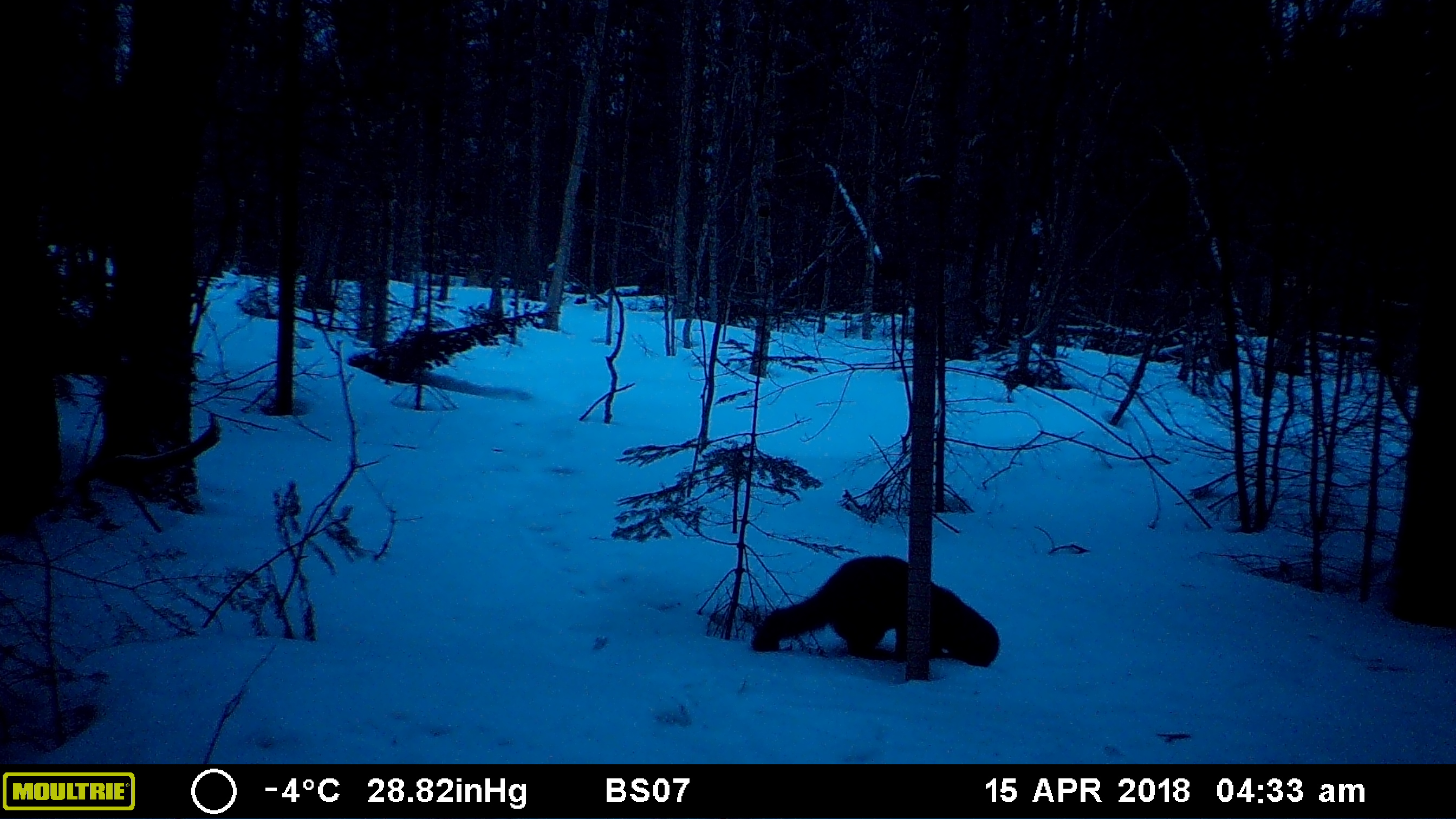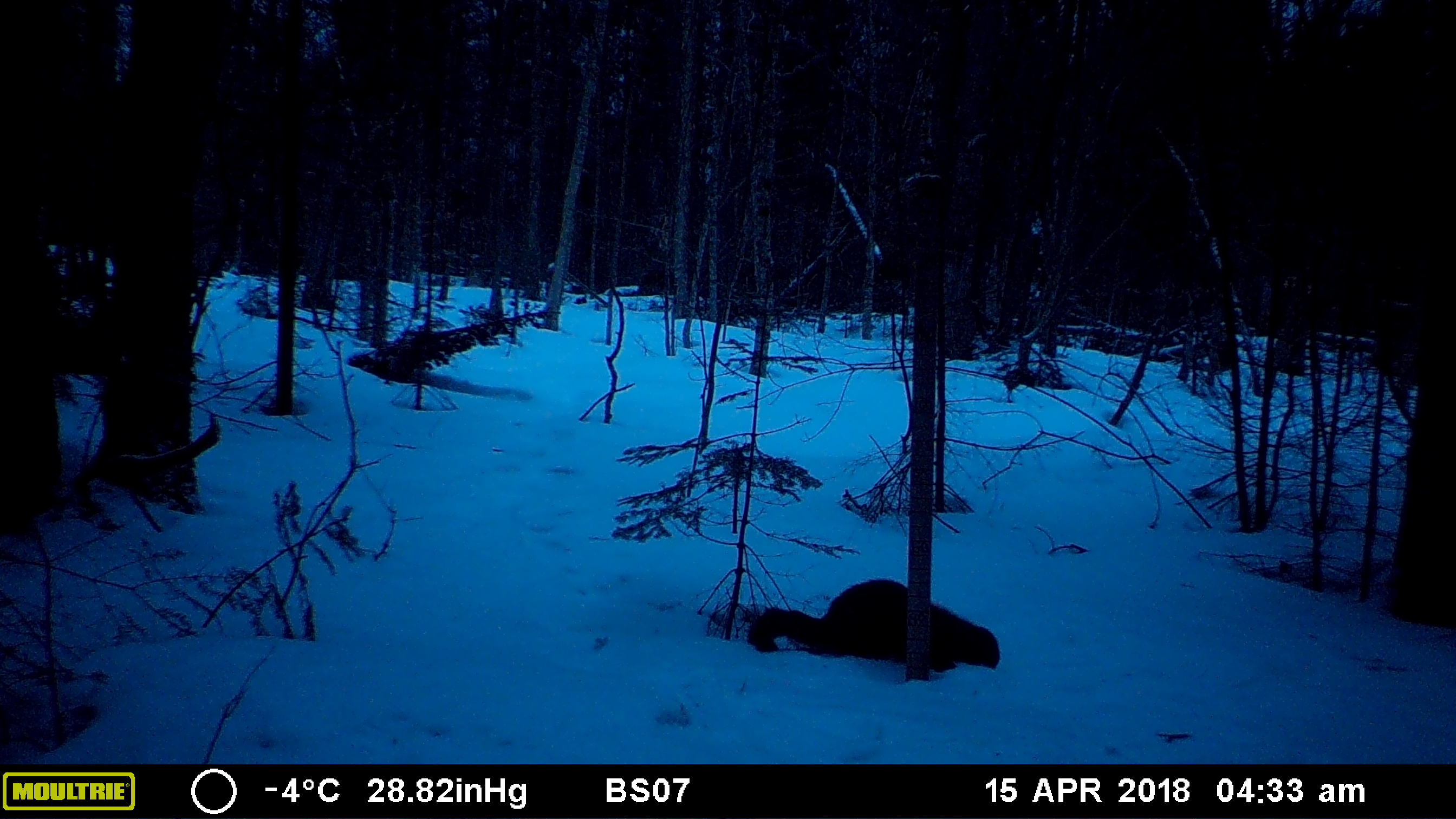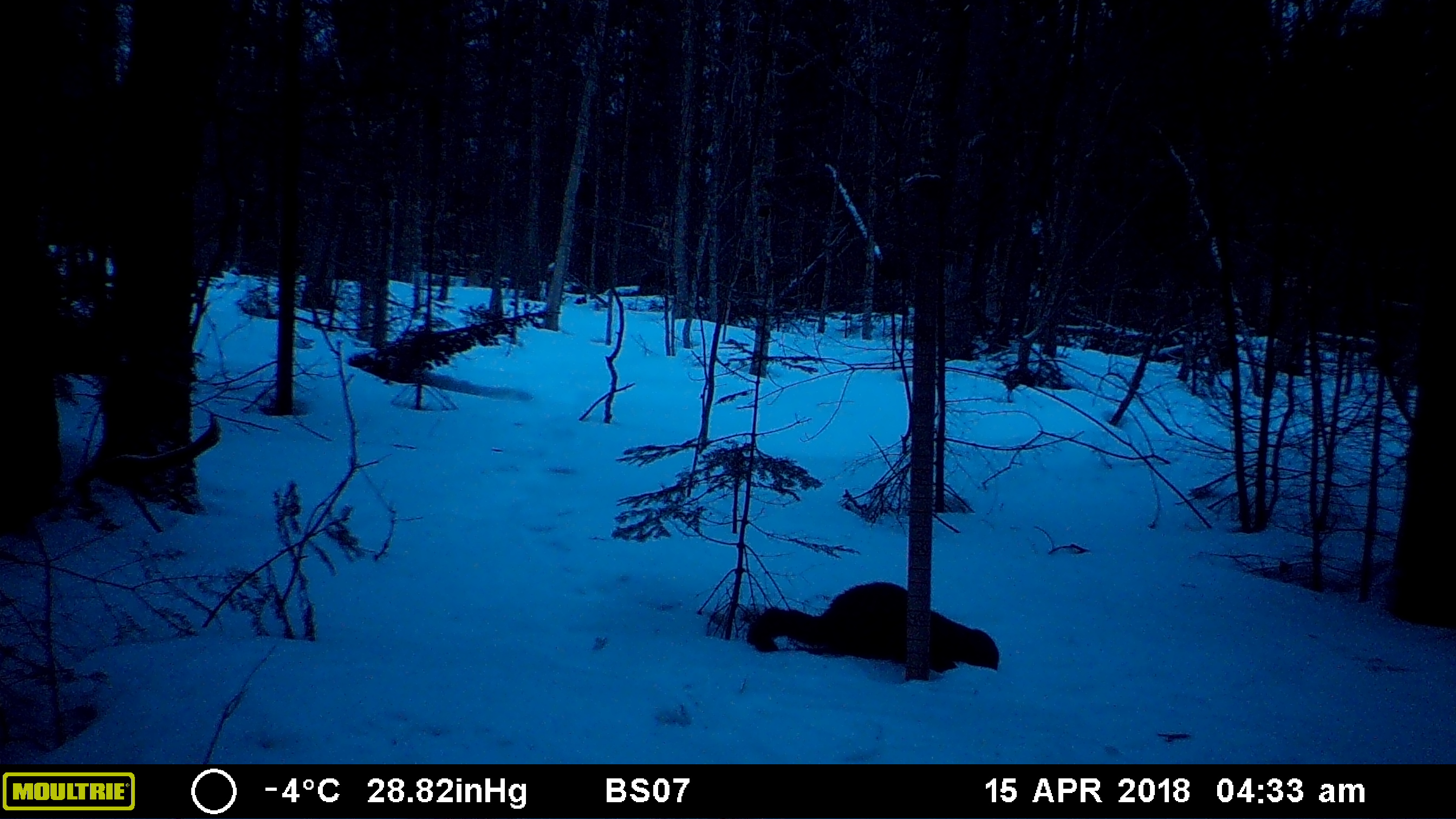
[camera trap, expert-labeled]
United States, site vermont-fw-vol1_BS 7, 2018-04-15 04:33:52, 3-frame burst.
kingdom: Animalia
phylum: Chordata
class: Mammalia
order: Carnivora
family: Mustelidae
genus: Pekania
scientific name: Pekania pennanti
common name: fisher